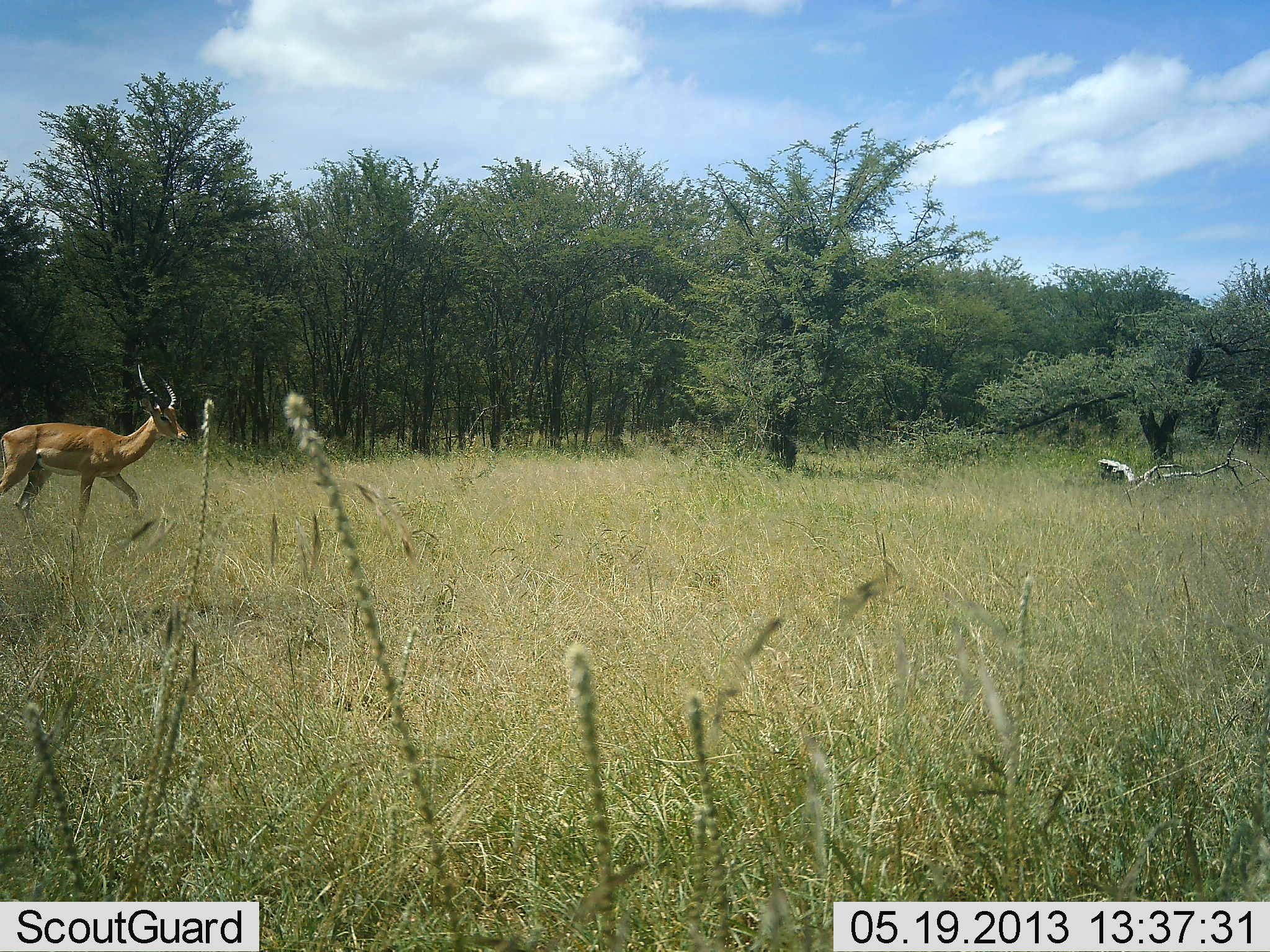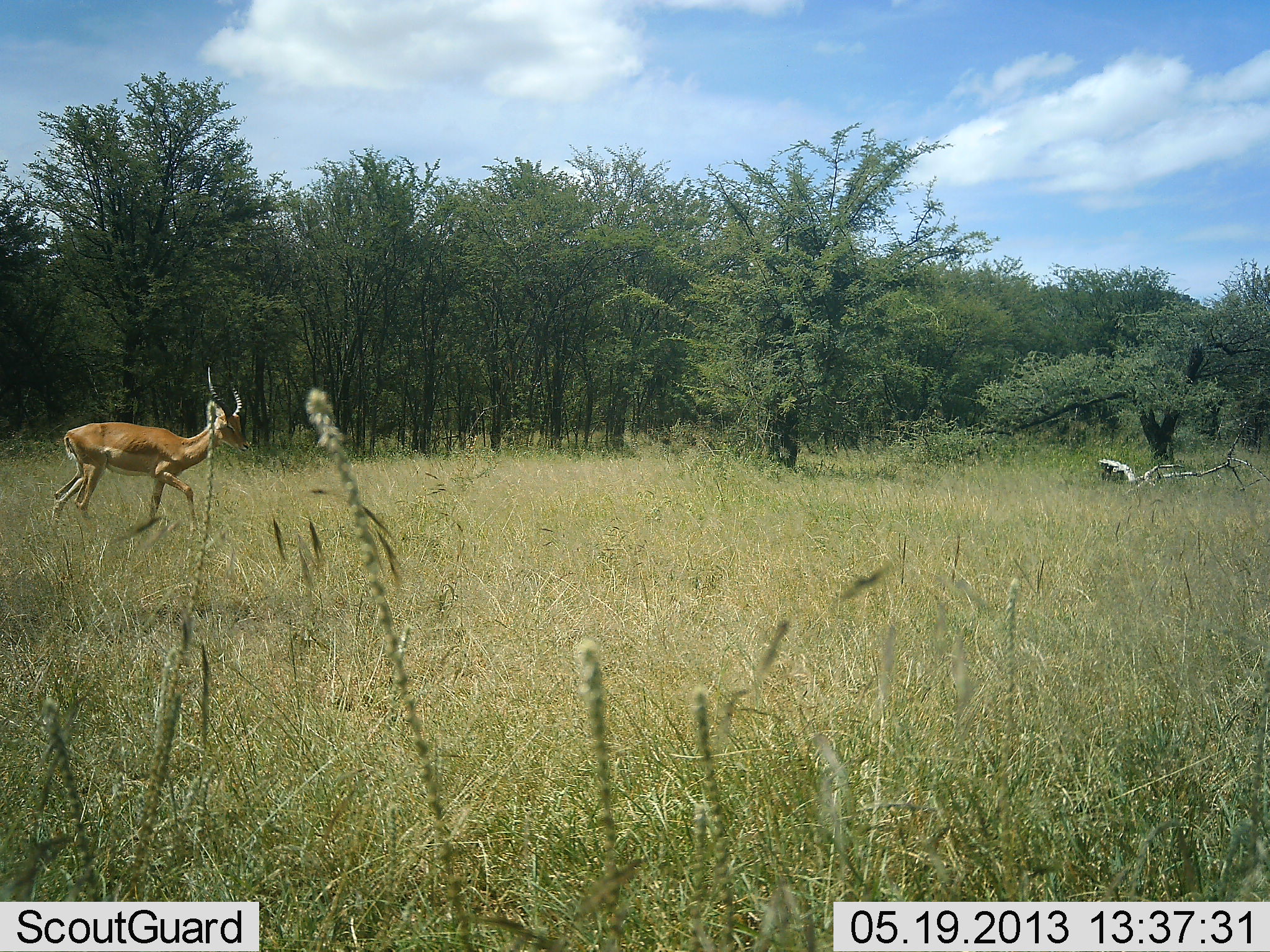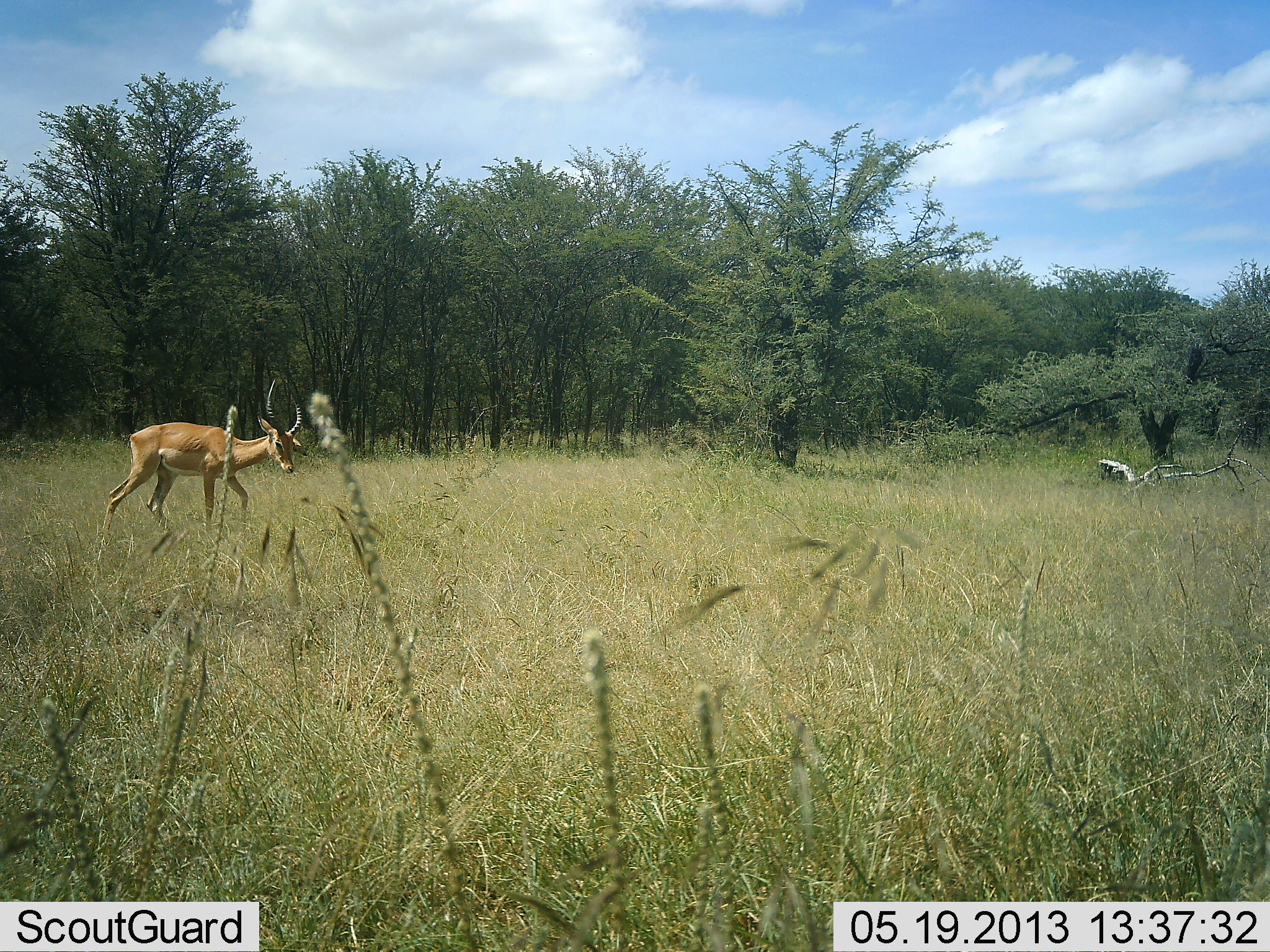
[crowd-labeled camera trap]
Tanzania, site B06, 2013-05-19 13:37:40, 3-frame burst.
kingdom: Animalia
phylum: Chordata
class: Mammalia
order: Artiodactyla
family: Bovidae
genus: Aepyceros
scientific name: Aepyceros melampus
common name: impala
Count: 1.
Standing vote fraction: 0%.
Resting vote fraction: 0%.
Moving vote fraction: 100%.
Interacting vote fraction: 0%.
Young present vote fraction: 0%.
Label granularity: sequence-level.